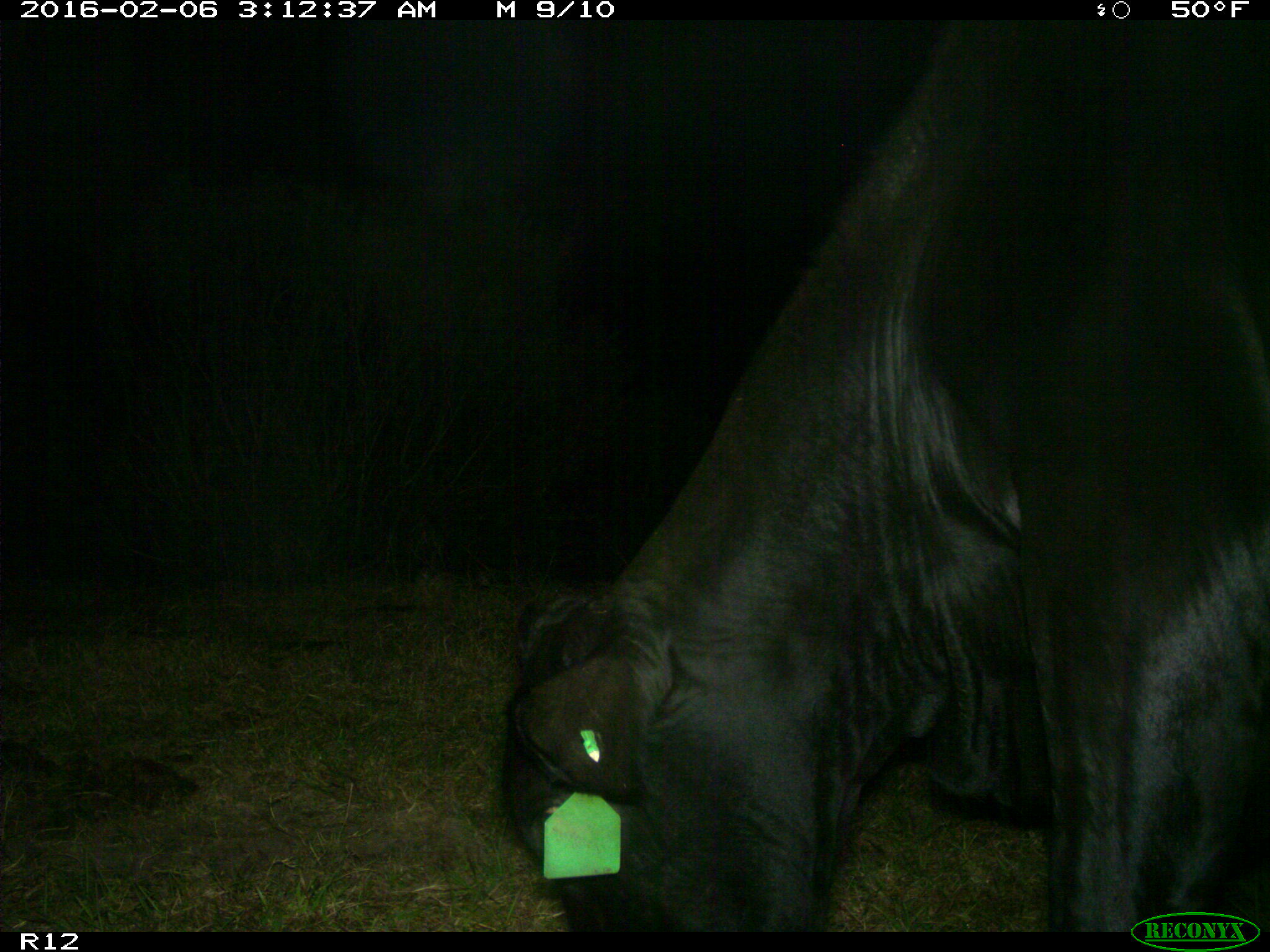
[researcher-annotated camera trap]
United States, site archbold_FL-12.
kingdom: Animalia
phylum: Chordata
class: Mammalia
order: Artiodactyla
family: Bovidae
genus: Bos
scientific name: Bos taurus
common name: domestic cow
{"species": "Bos taurus (domestic cow)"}